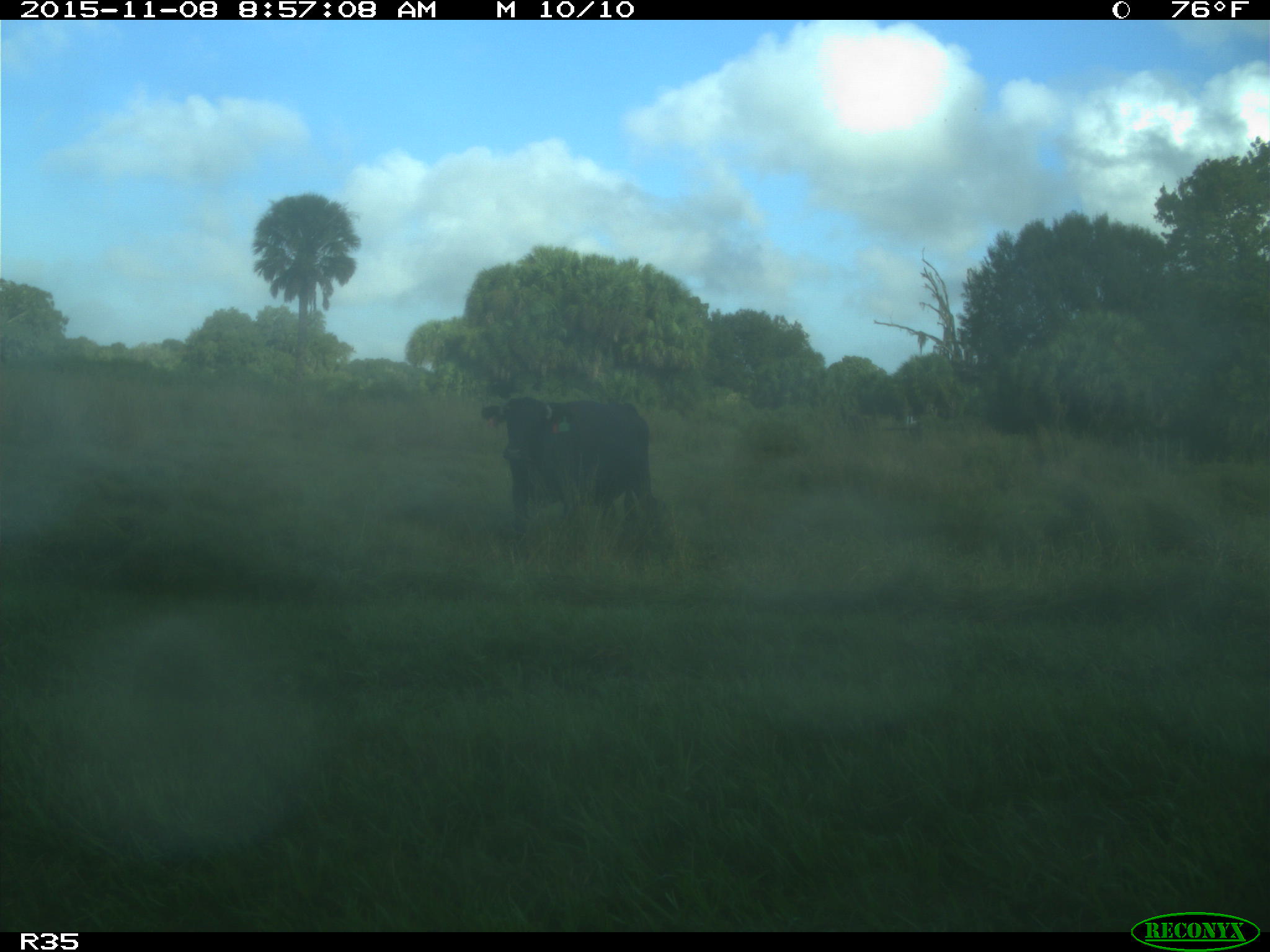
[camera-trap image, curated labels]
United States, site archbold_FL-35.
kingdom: Animalia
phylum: Chordata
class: Mammalia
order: Artiodactyla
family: Bovidae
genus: Bos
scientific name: Bos taurus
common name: domestic cow